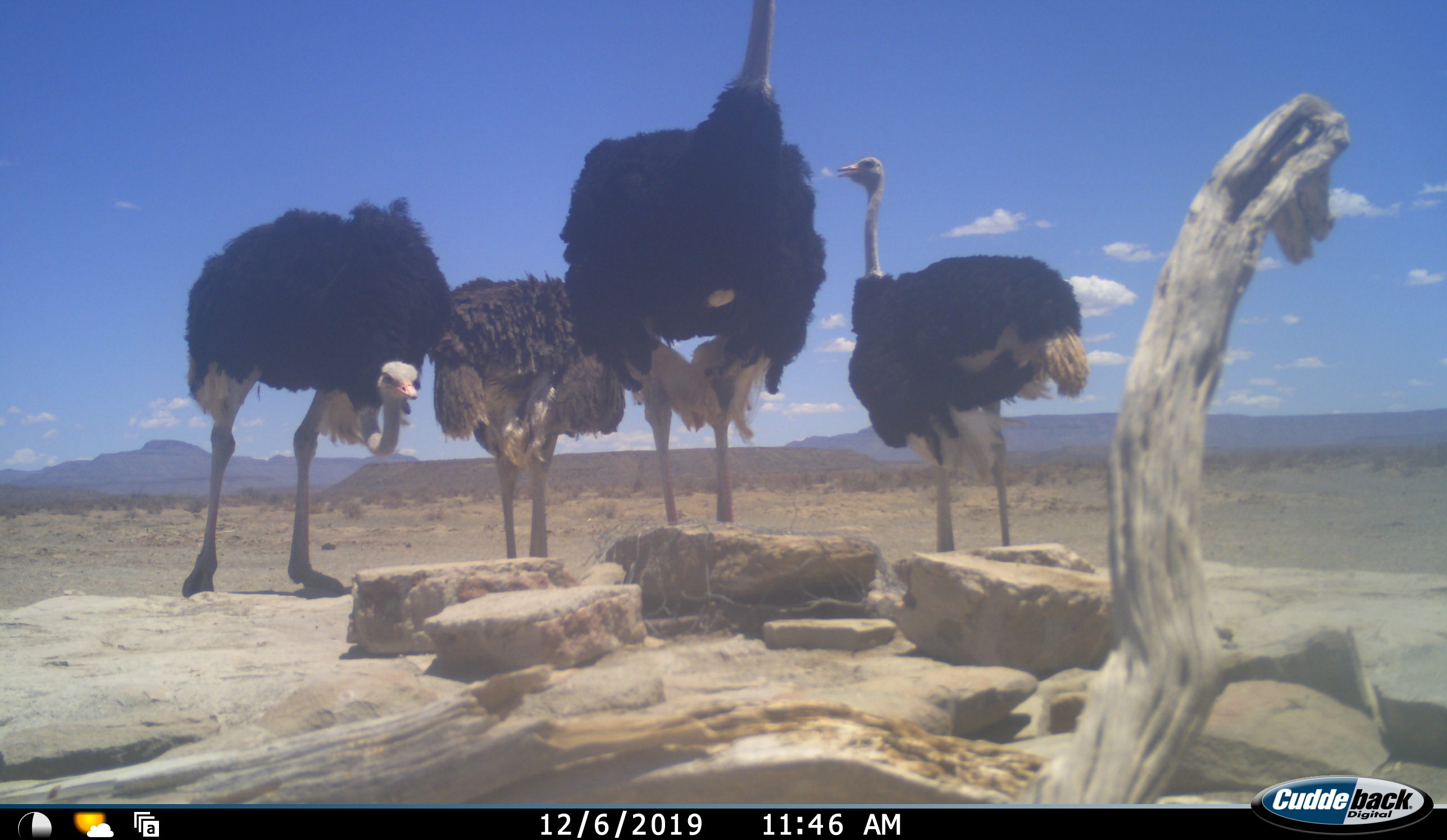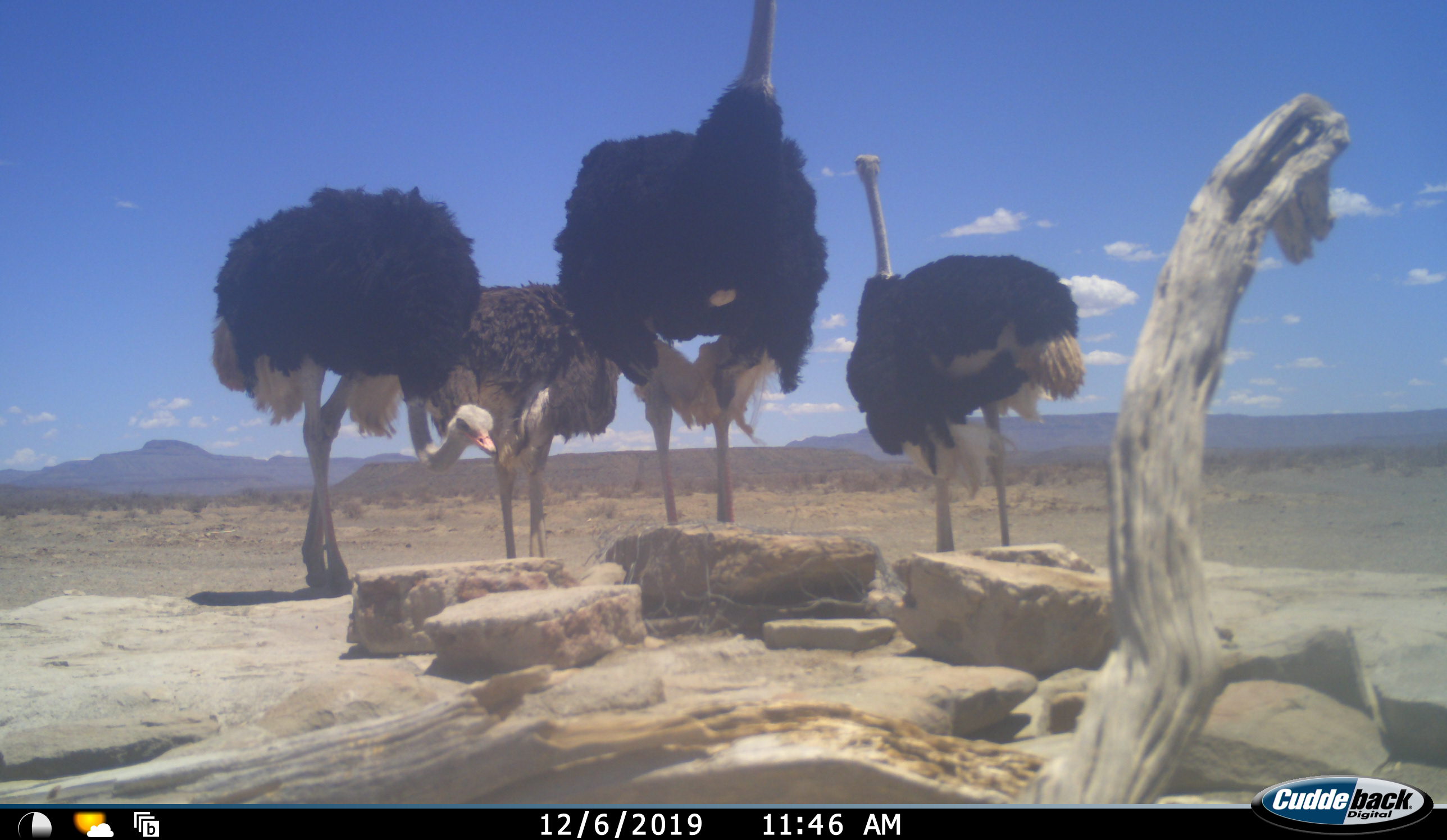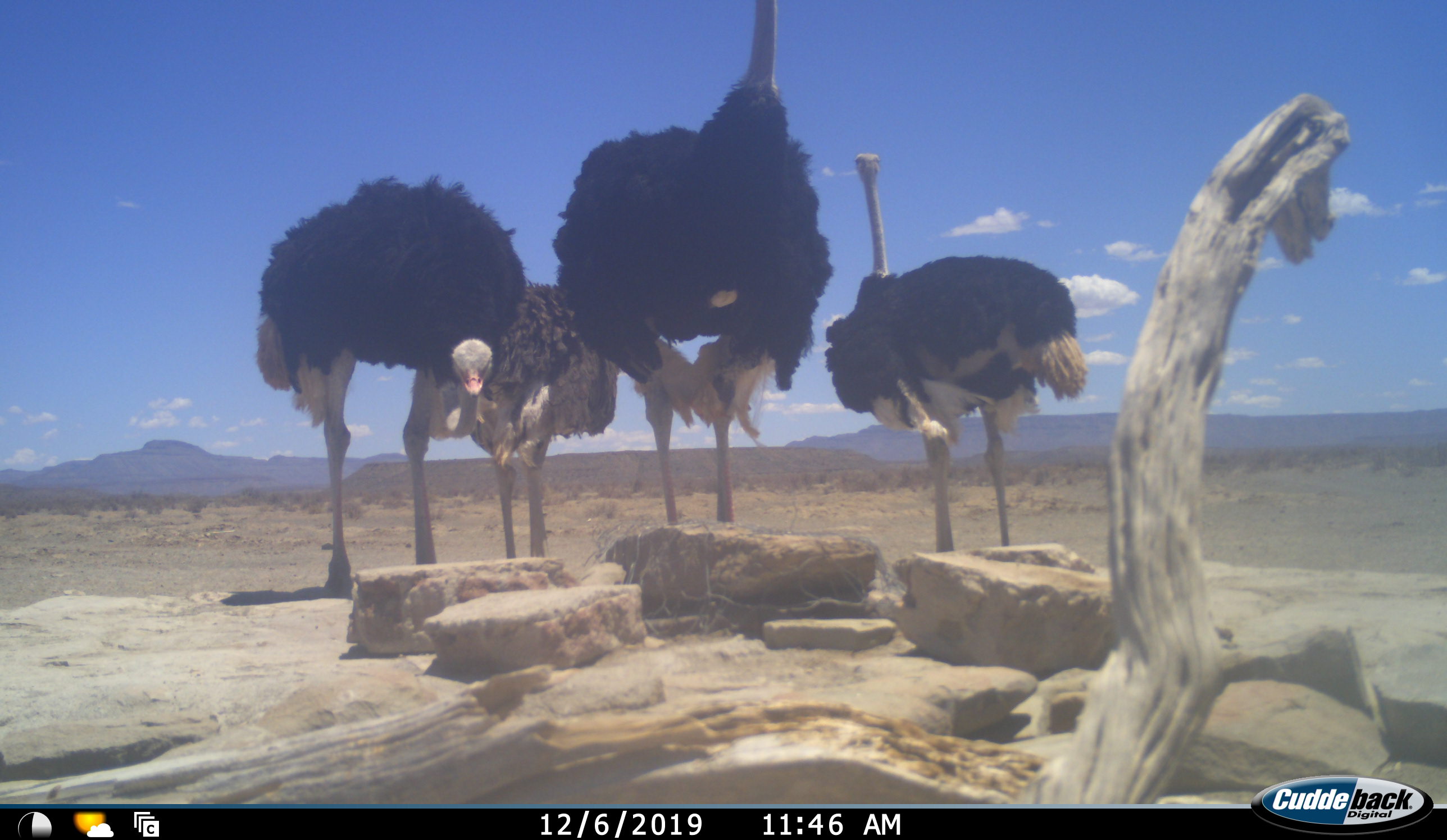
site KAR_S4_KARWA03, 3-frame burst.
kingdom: Animalia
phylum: Chordata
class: Aves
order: Struthioniformes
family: Struthionidae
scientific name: Struthionidae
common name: ostrich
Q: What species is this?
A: Ostrich (Struthionidae).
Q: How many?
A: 4.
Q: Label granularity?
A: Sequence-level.